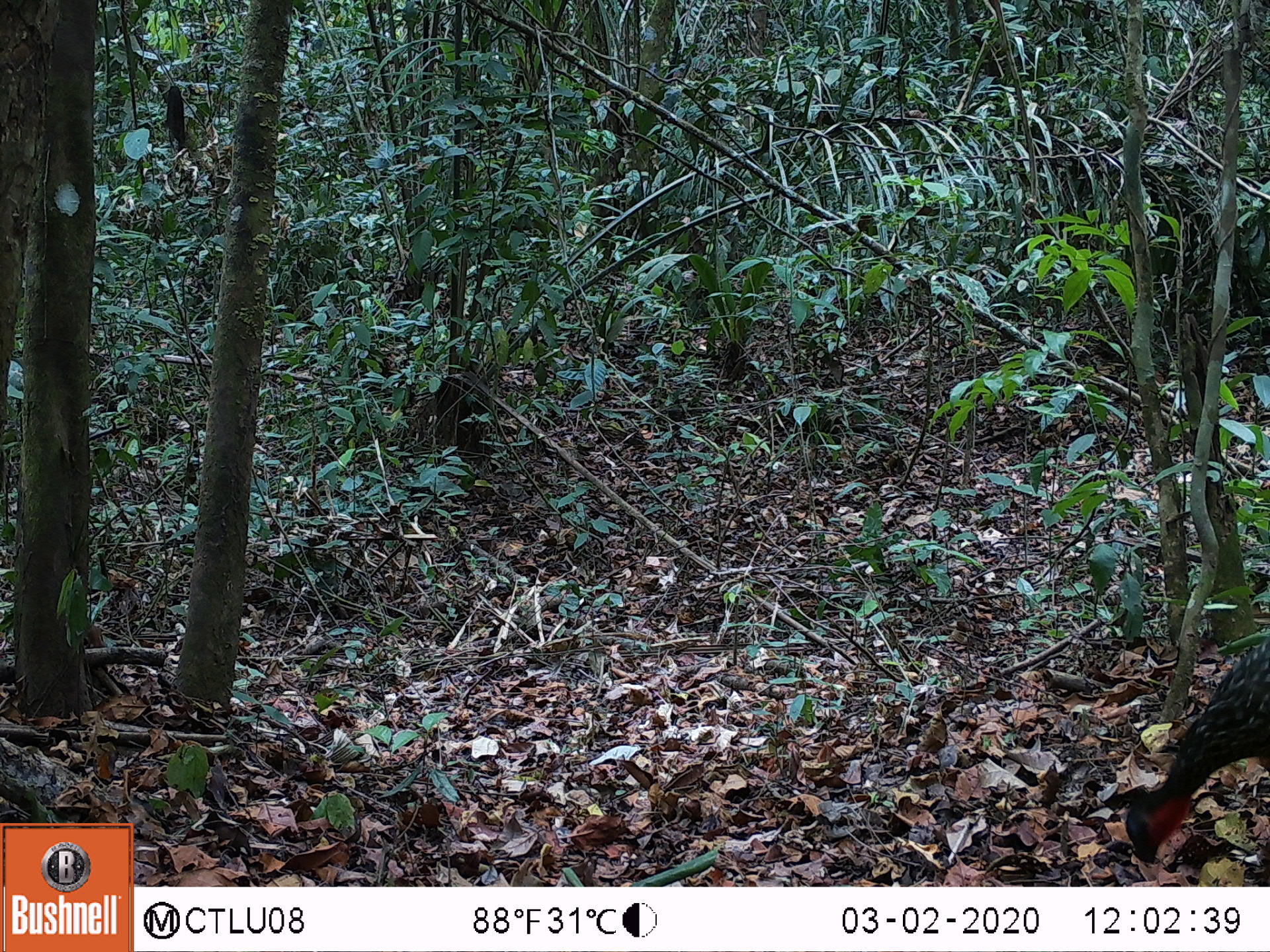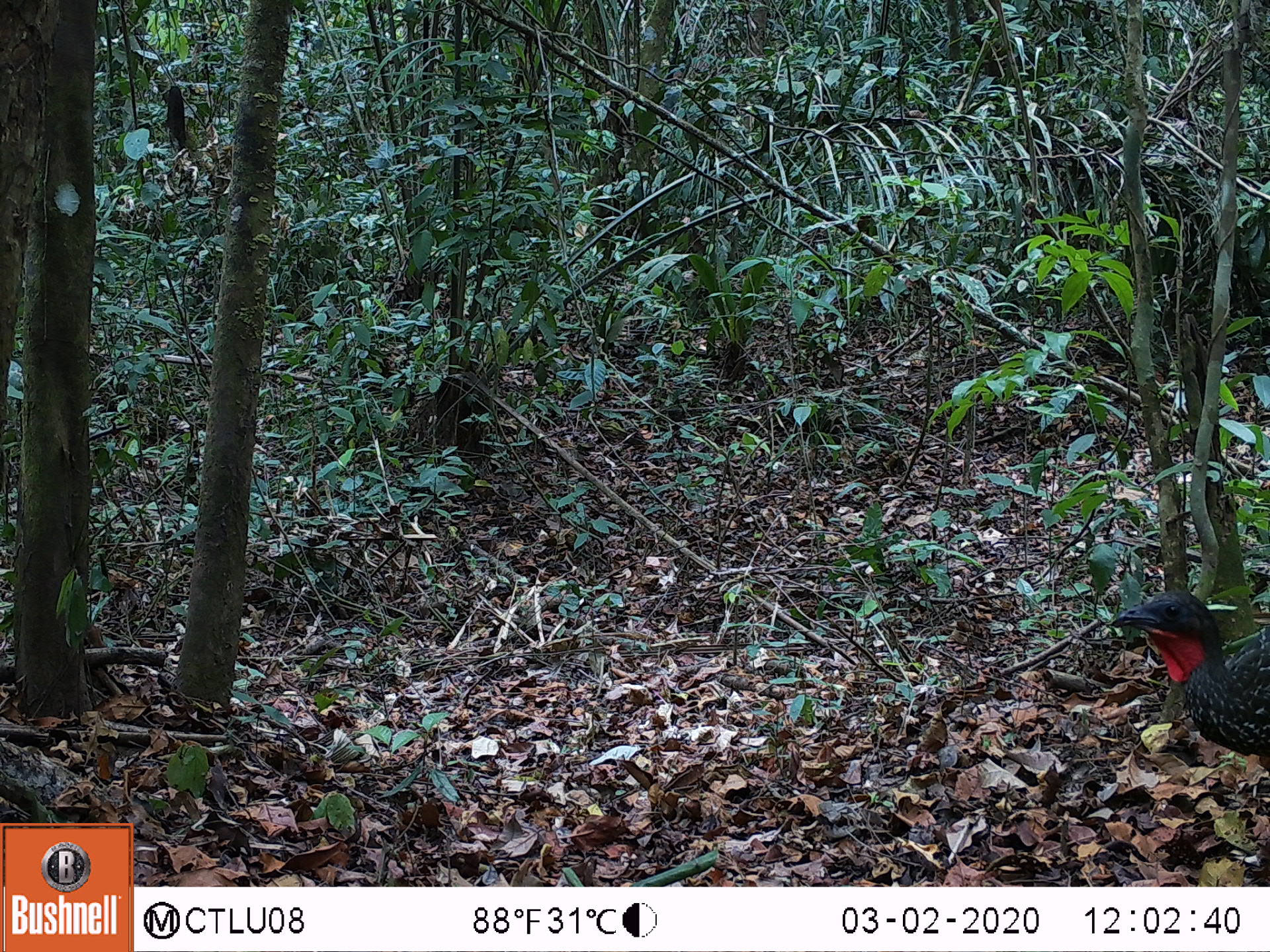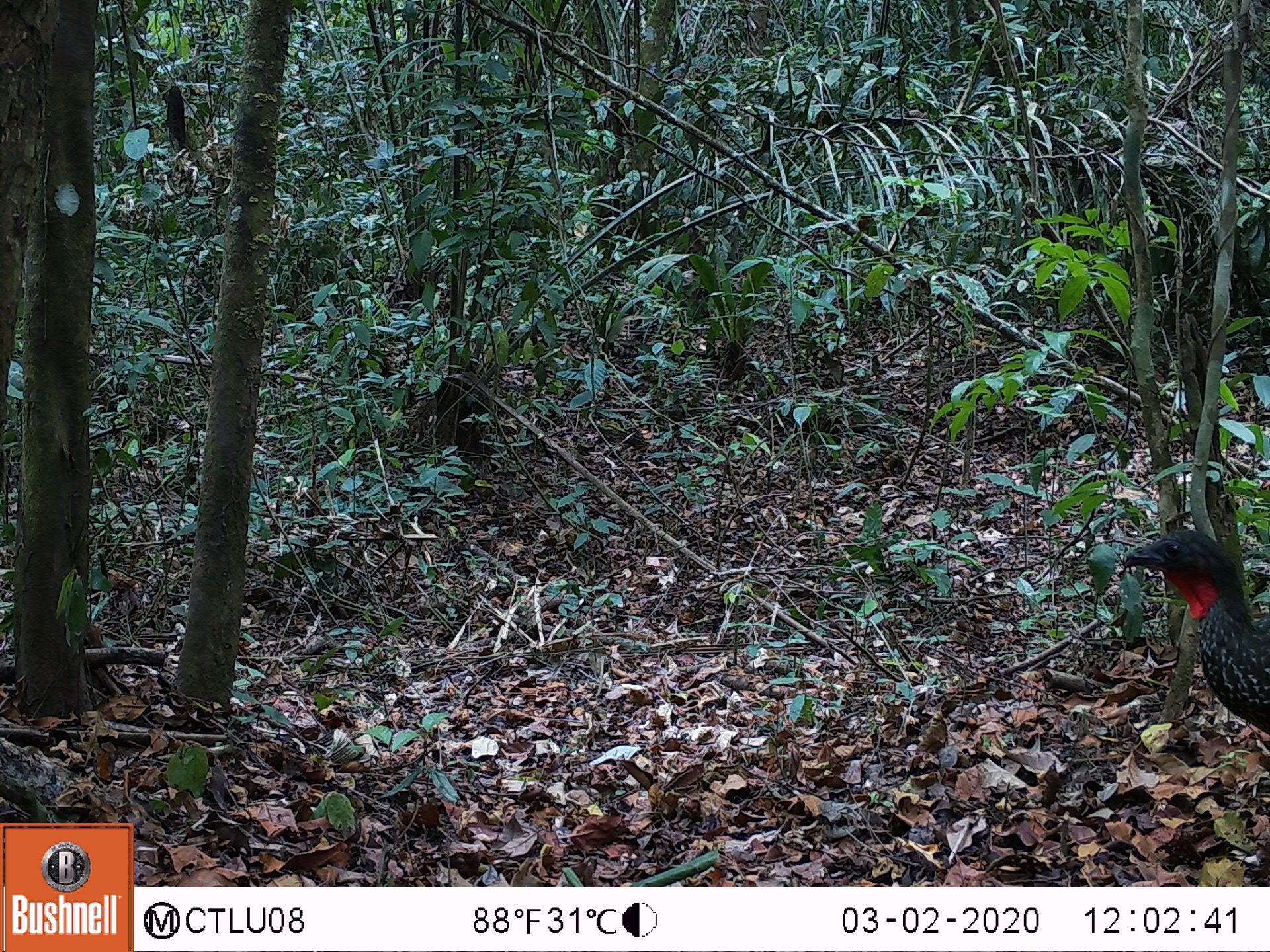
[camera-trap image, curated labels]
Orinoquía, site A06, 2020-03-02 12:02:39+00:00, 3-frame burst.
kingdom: Animalia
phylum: Chordata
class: Aves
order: Galliformes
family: Cracidae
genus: Penelope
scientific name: Penelope jacquacu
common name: spix's guan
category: spixs guan